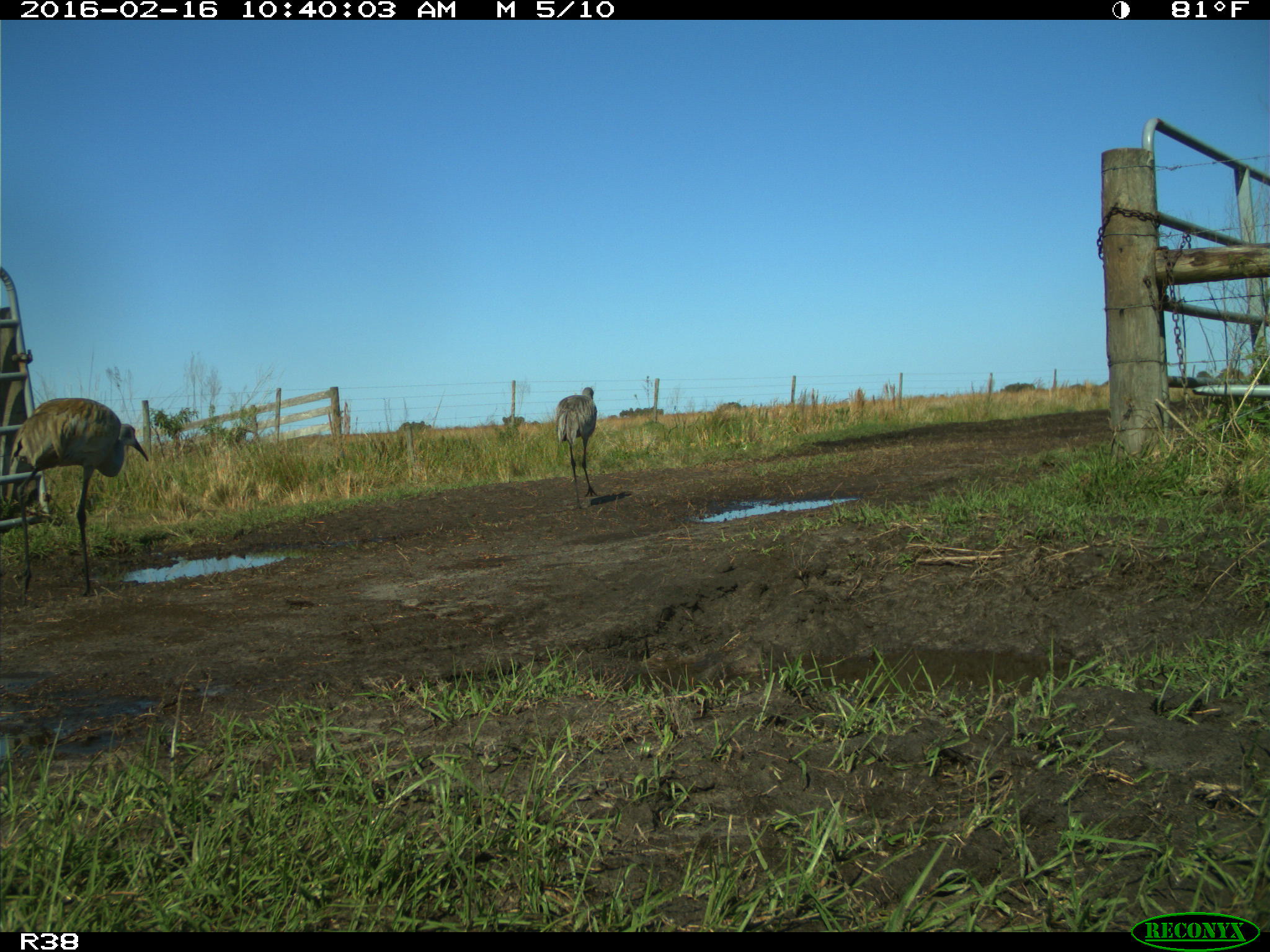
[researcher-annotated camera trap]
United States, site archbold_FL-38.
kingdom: Animalia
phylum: Chordata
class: Aves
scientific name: Aves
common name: birds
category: unidentified bird